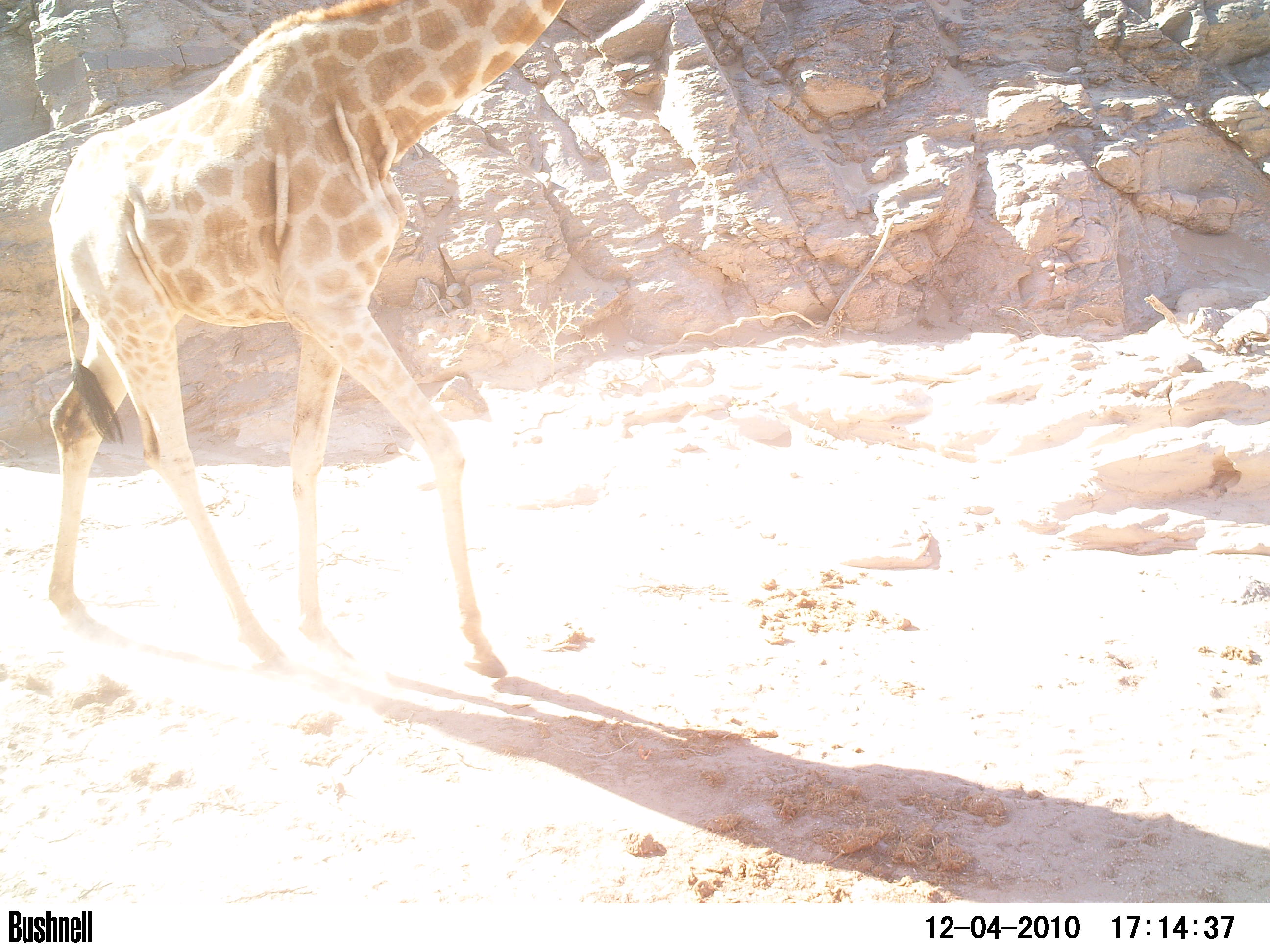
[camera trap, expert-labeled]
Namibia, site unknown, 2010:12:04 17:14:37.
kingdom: Animalia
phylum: Chordata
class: Mammalia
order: Artiodactyla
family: Giraffidae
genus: Giraffa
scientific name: Giraffa camelopardalis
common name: giraffe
Giraffa camelopardalis (giraffe).